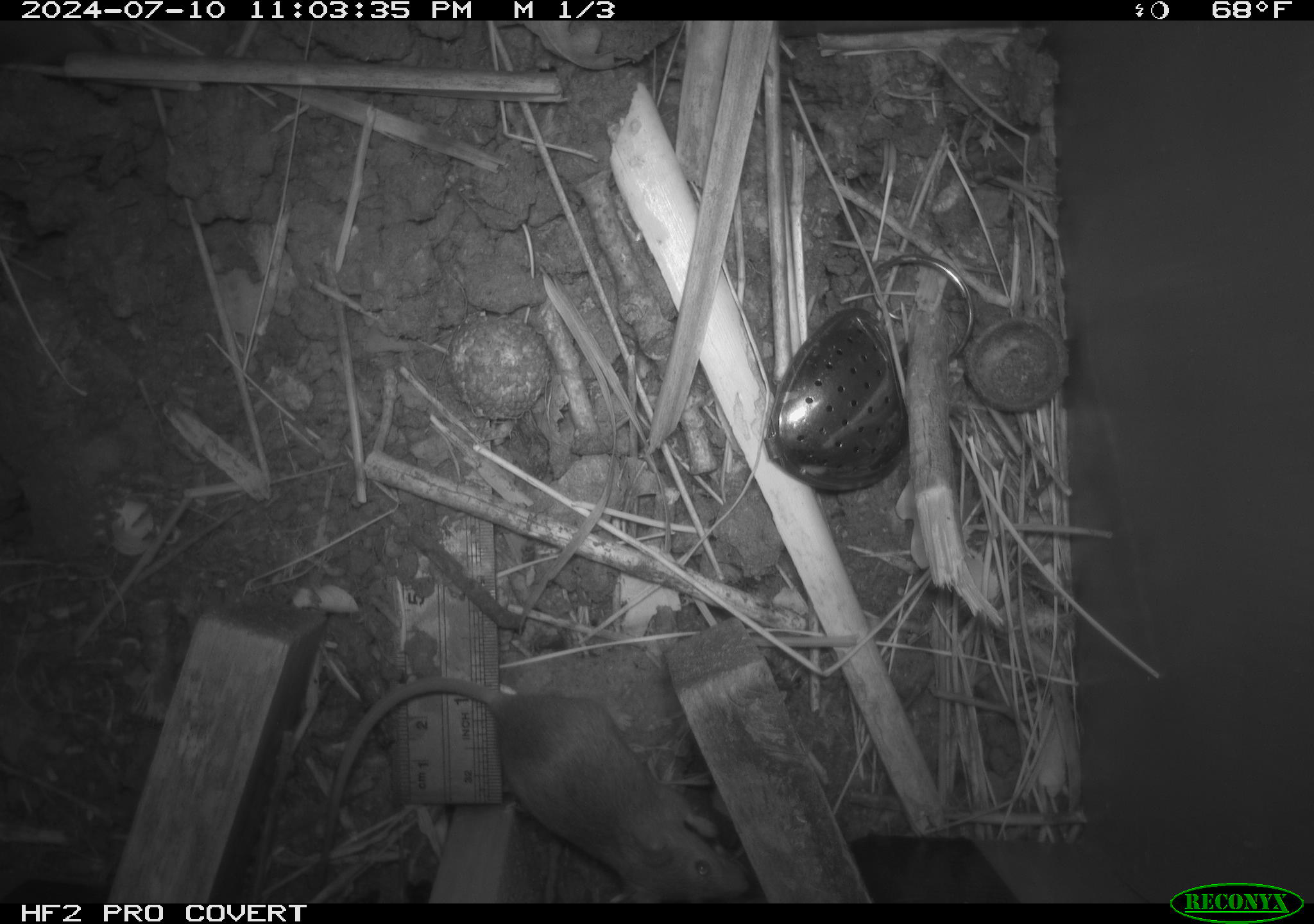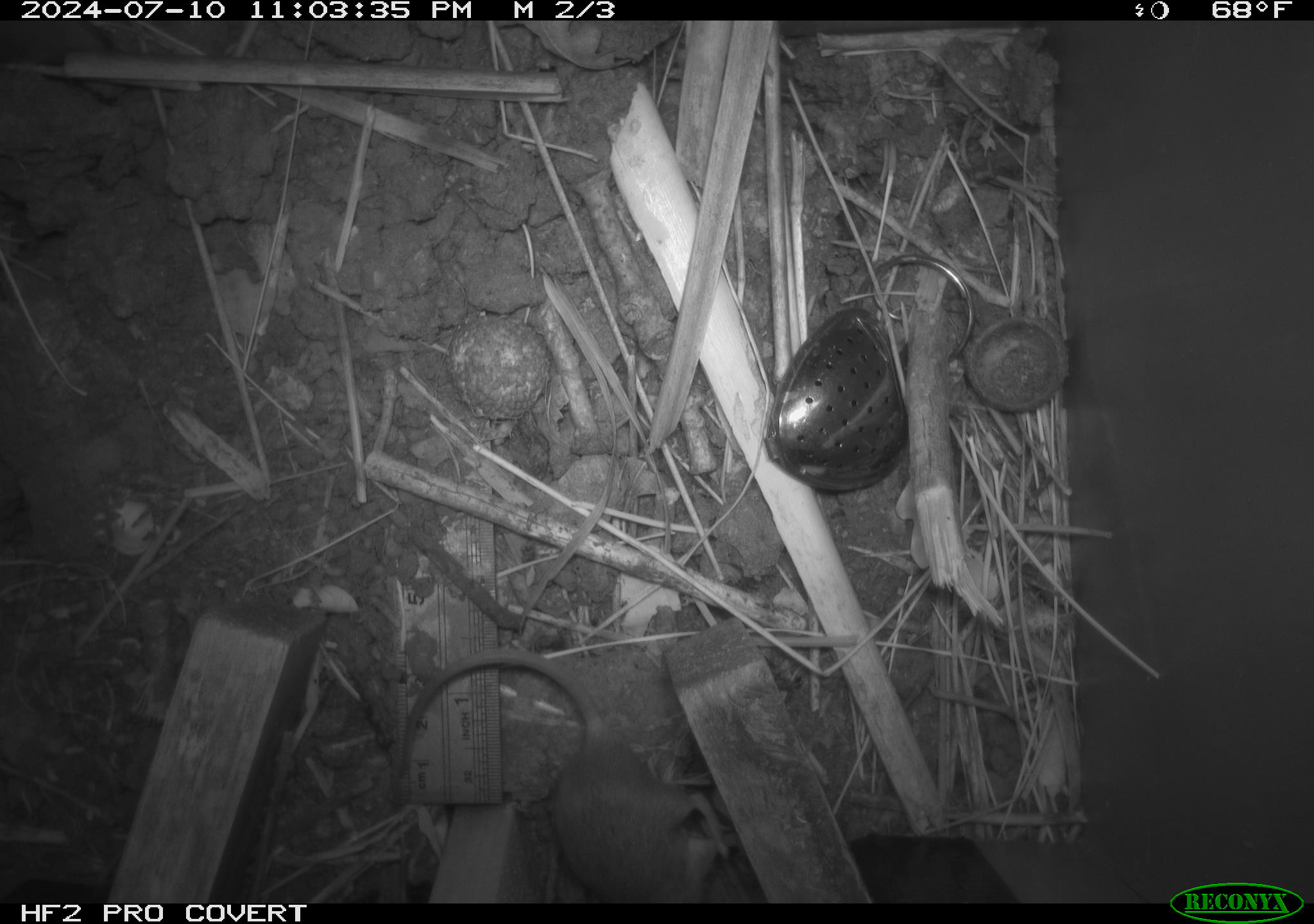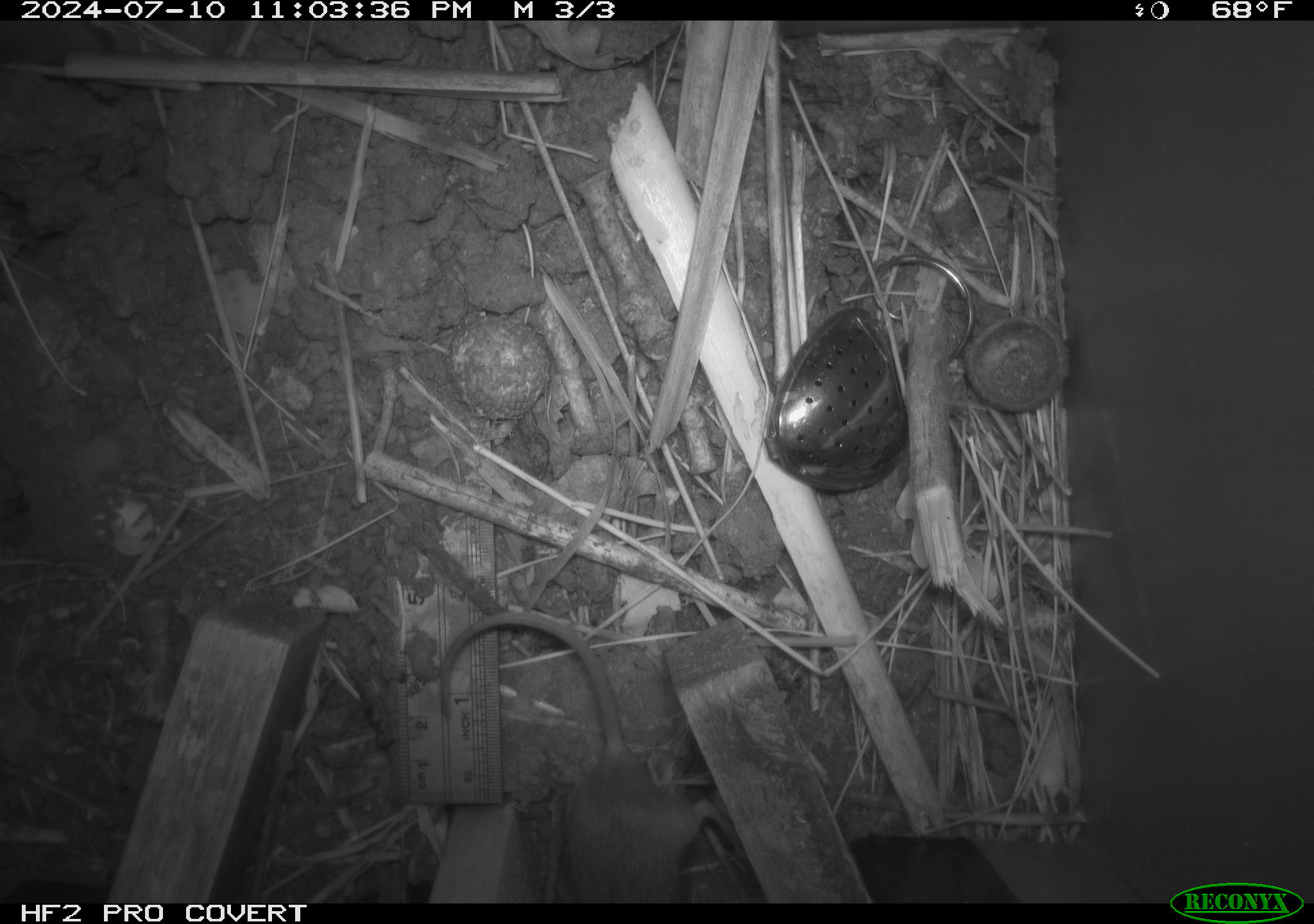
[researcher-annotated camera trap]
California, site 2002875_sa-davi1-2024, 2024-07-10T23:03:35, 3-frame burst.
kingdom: Animalia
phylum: Chordata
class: Mammalia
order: Rodentia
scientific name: Rodentia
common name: mouse species